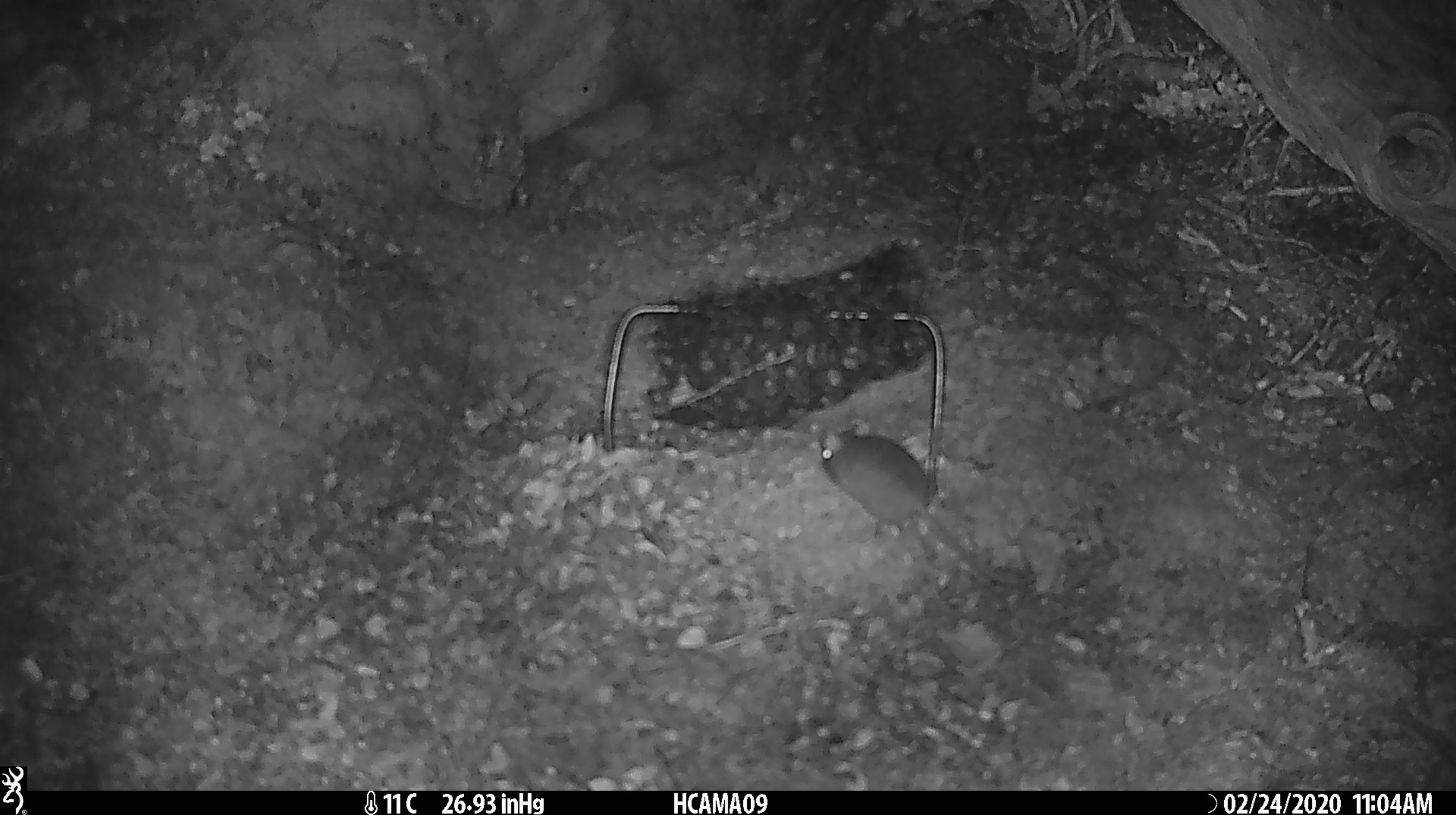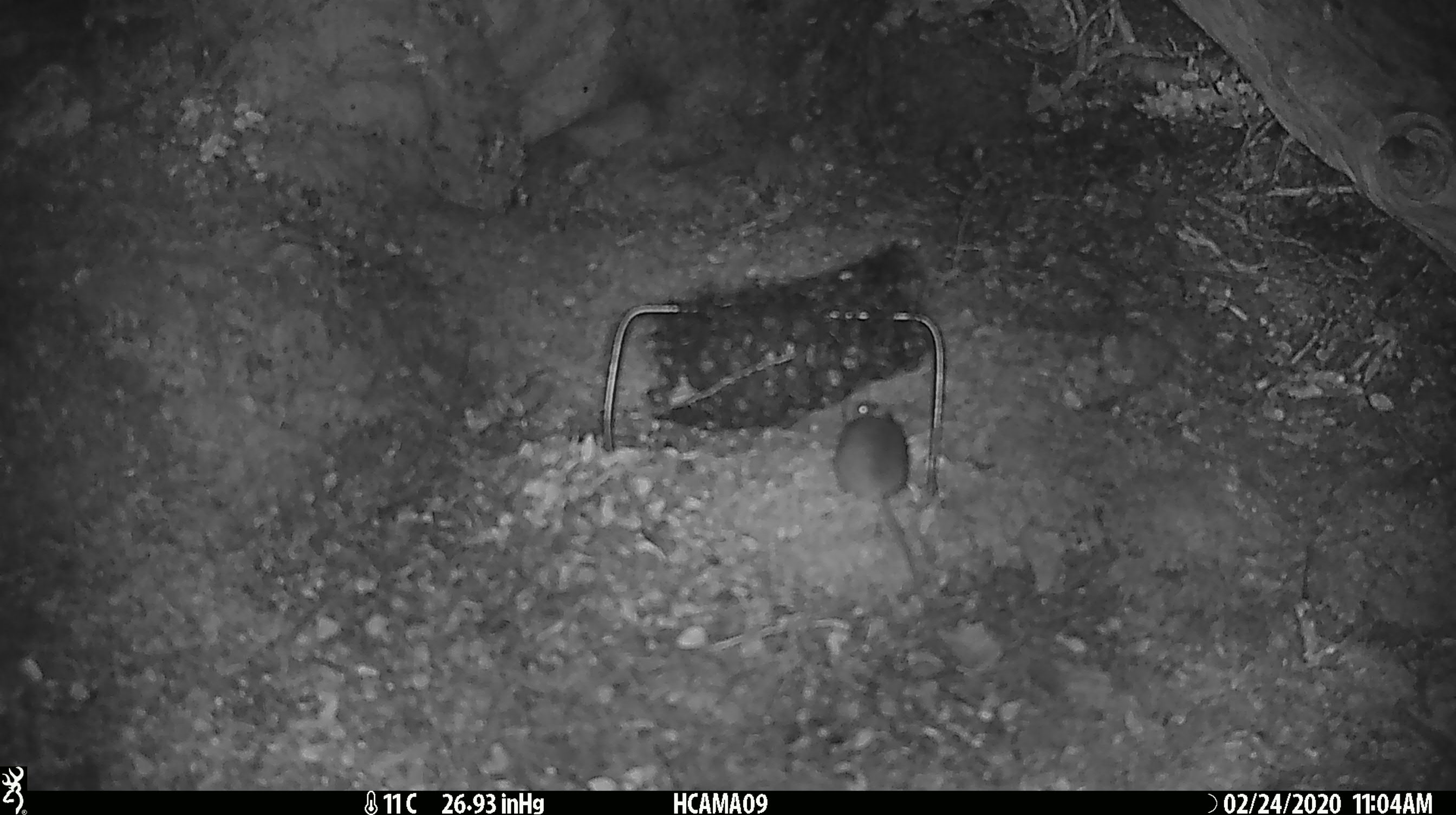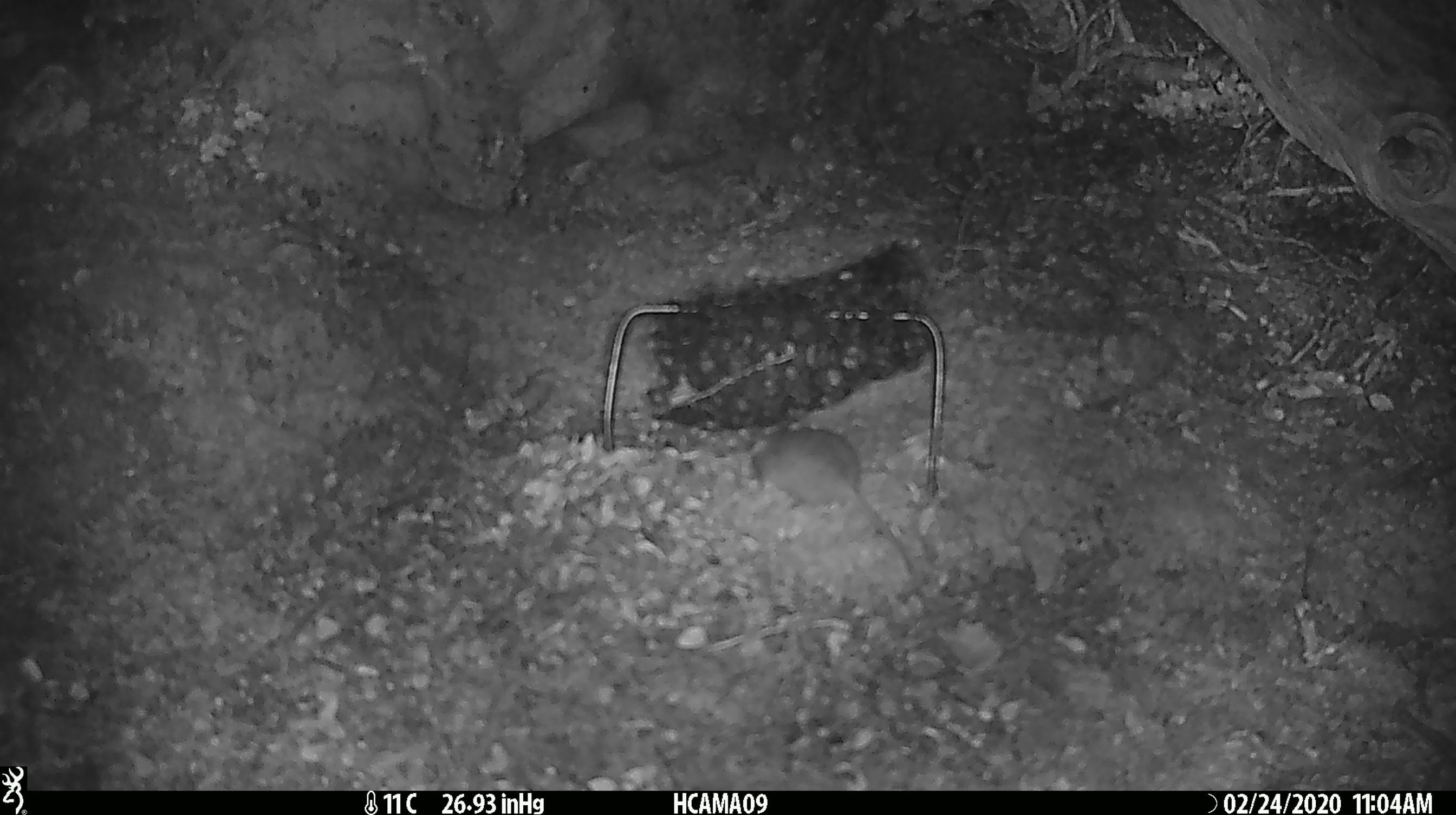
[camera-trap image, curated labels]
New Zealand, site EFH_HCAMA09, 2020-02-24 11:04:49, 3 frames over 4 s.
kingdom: Animalia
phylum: Chordata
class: Mammalia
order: Rodentia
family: Muridae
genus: Mus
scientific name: Mus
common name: mouse